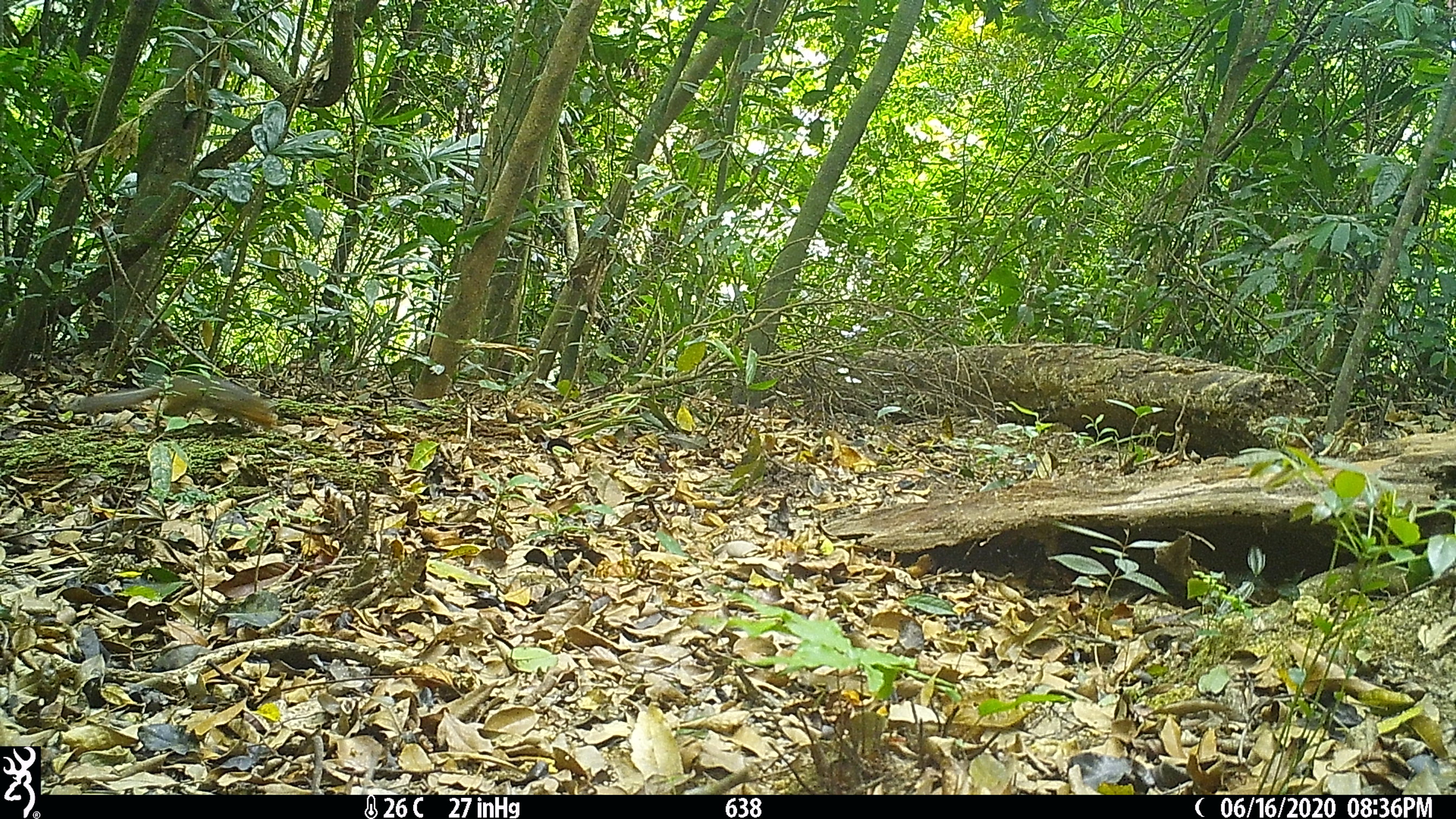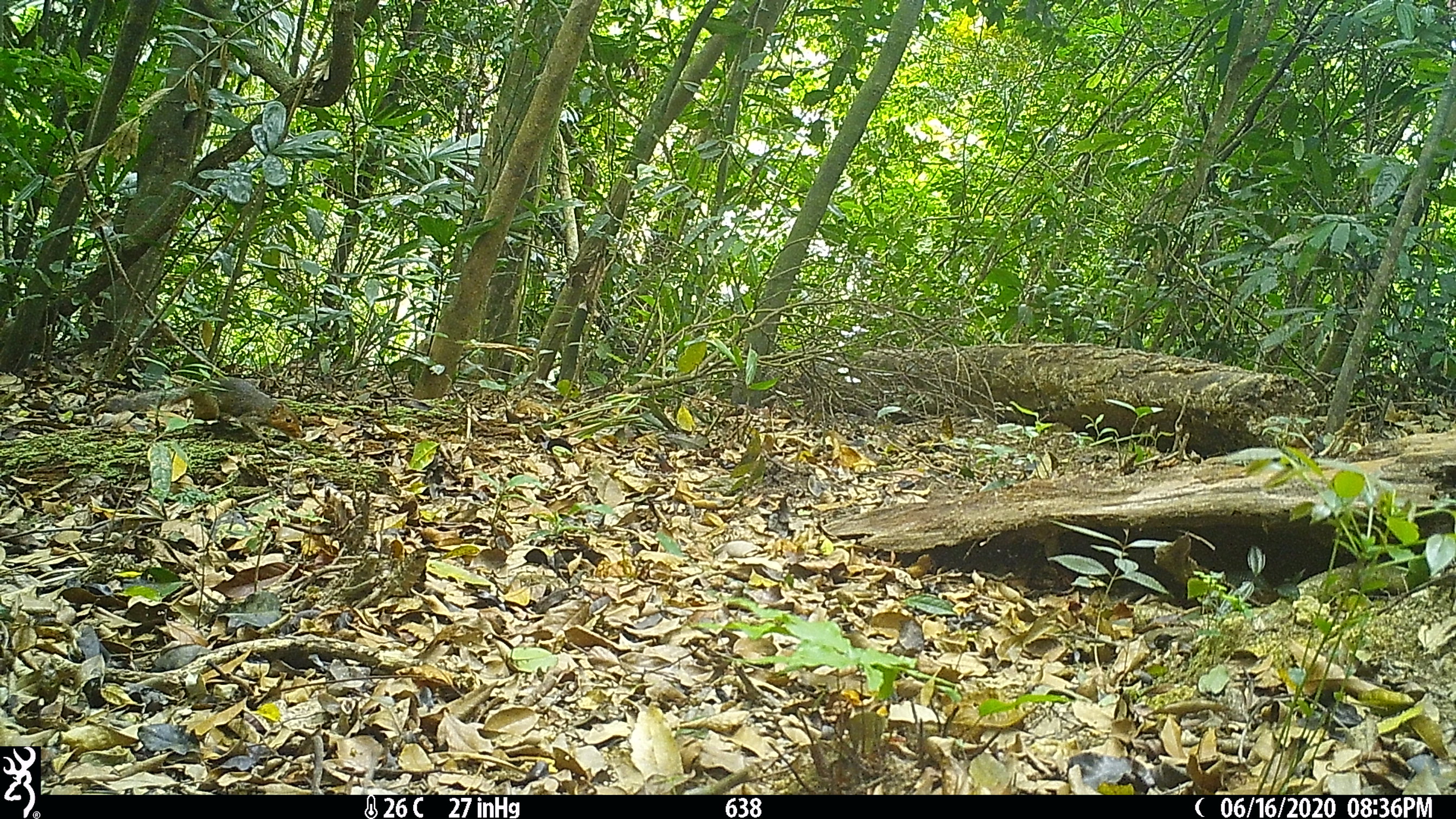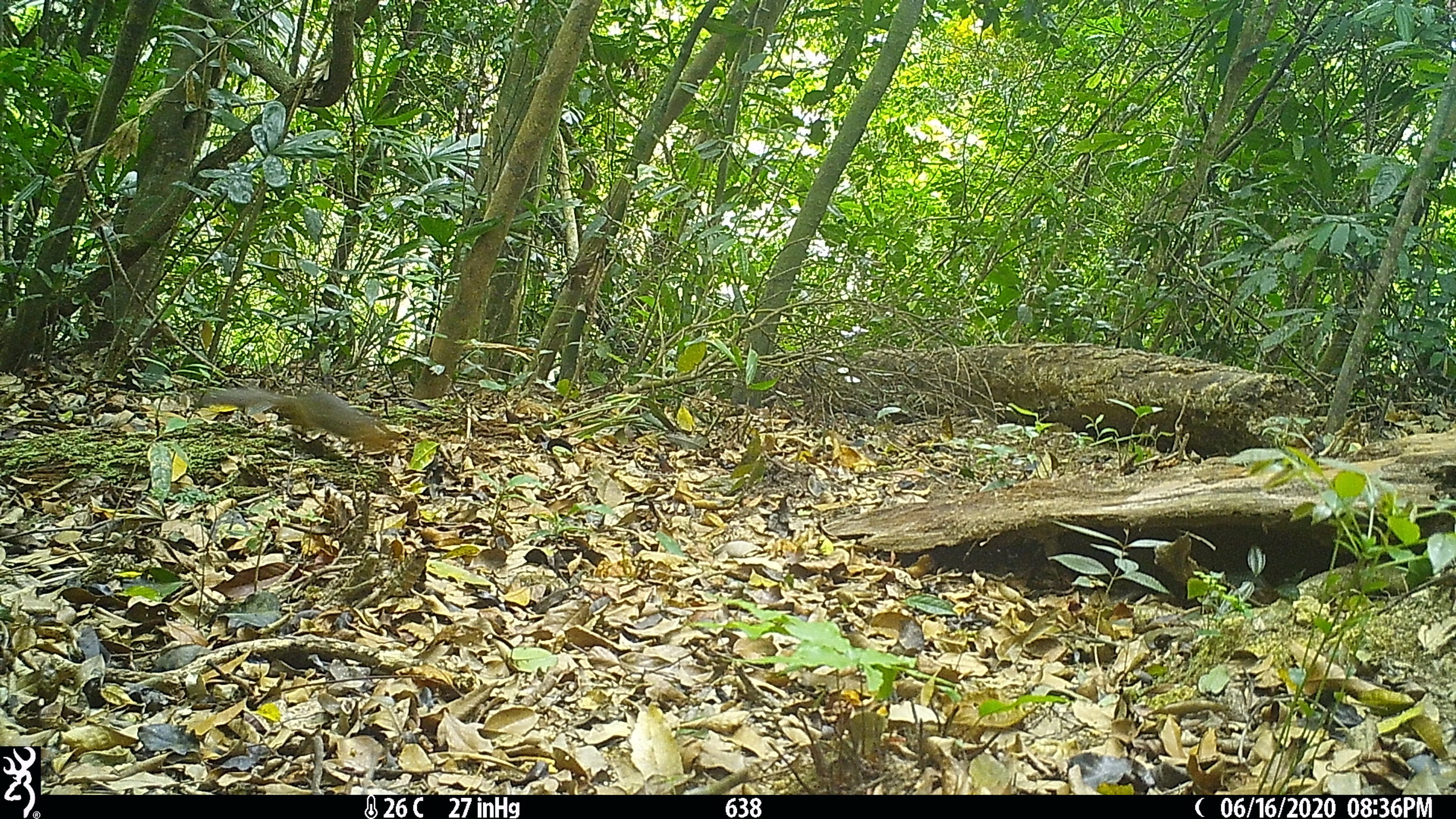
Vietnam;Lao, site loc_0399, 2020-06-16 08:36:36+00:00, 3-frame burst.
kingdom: Animalia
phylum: Chordata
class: Mammalia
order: Rodentia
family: Sciuridae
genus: Dremomys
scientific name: Dremomys rufigenis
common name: red-cheeked squirrel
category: red cheeked squirrel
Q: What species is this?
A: Red cheeked squirrel (red-cheeked squirrel) (Dremomys rufigenis).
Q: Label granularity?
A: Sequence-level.